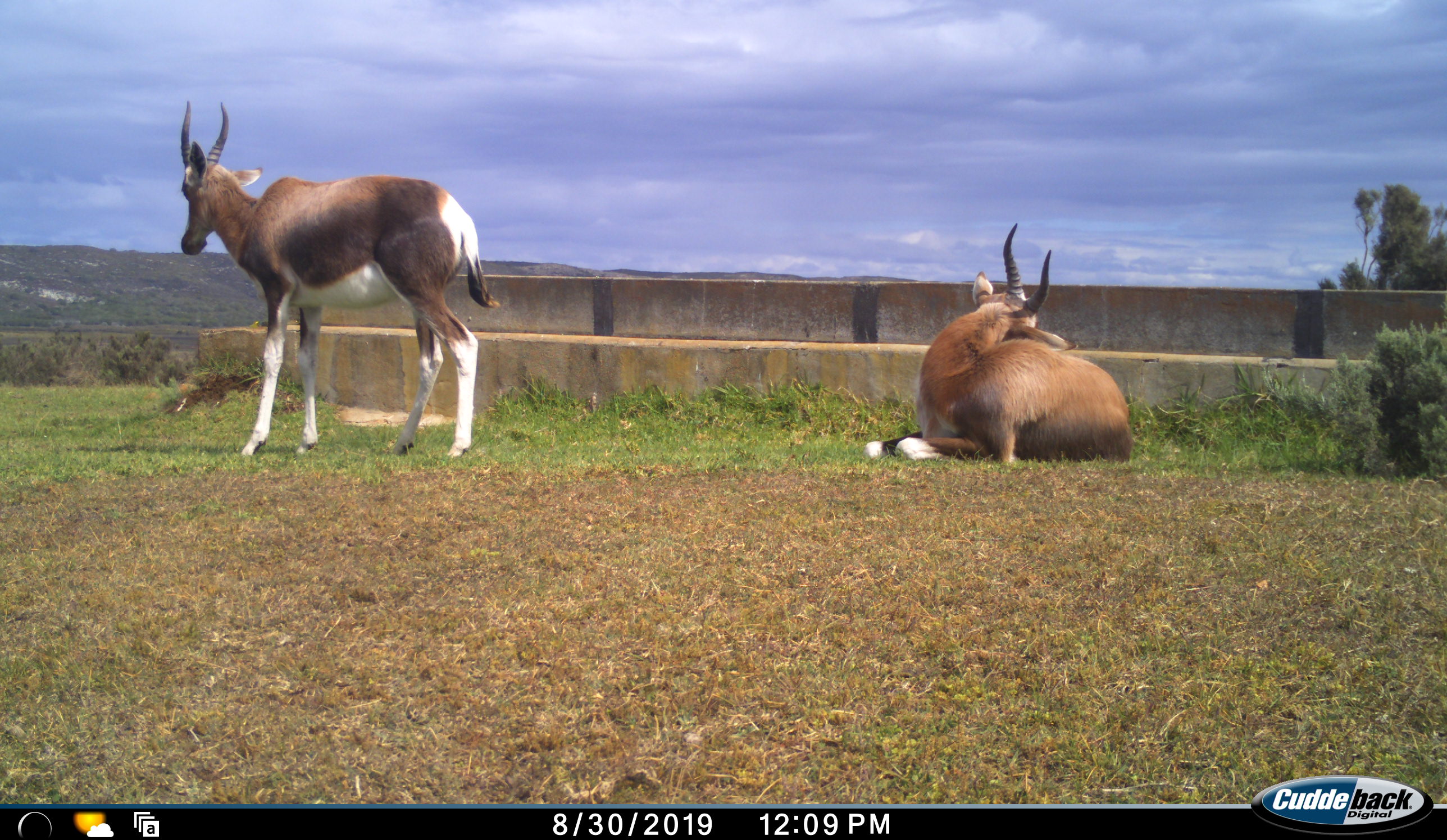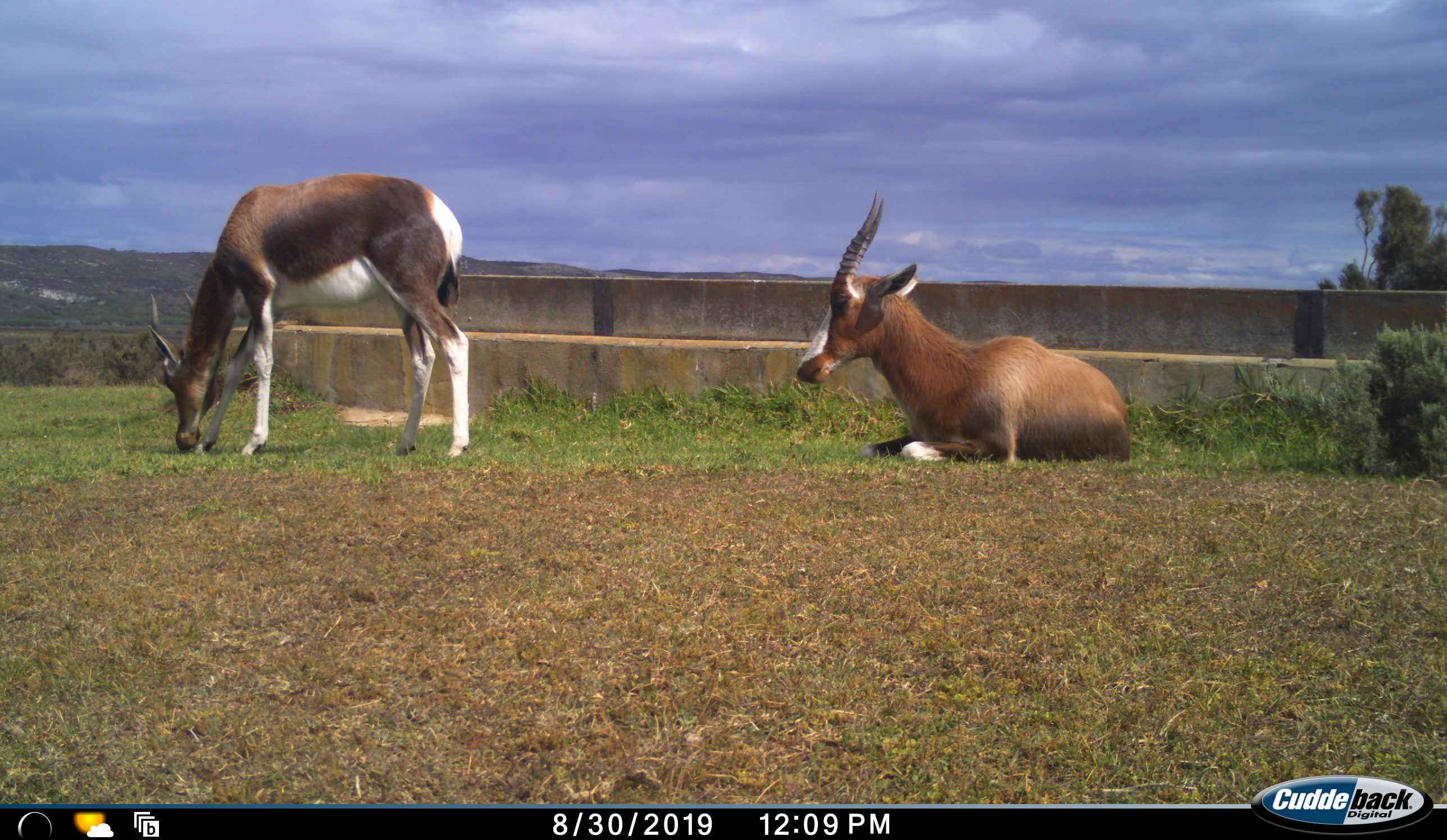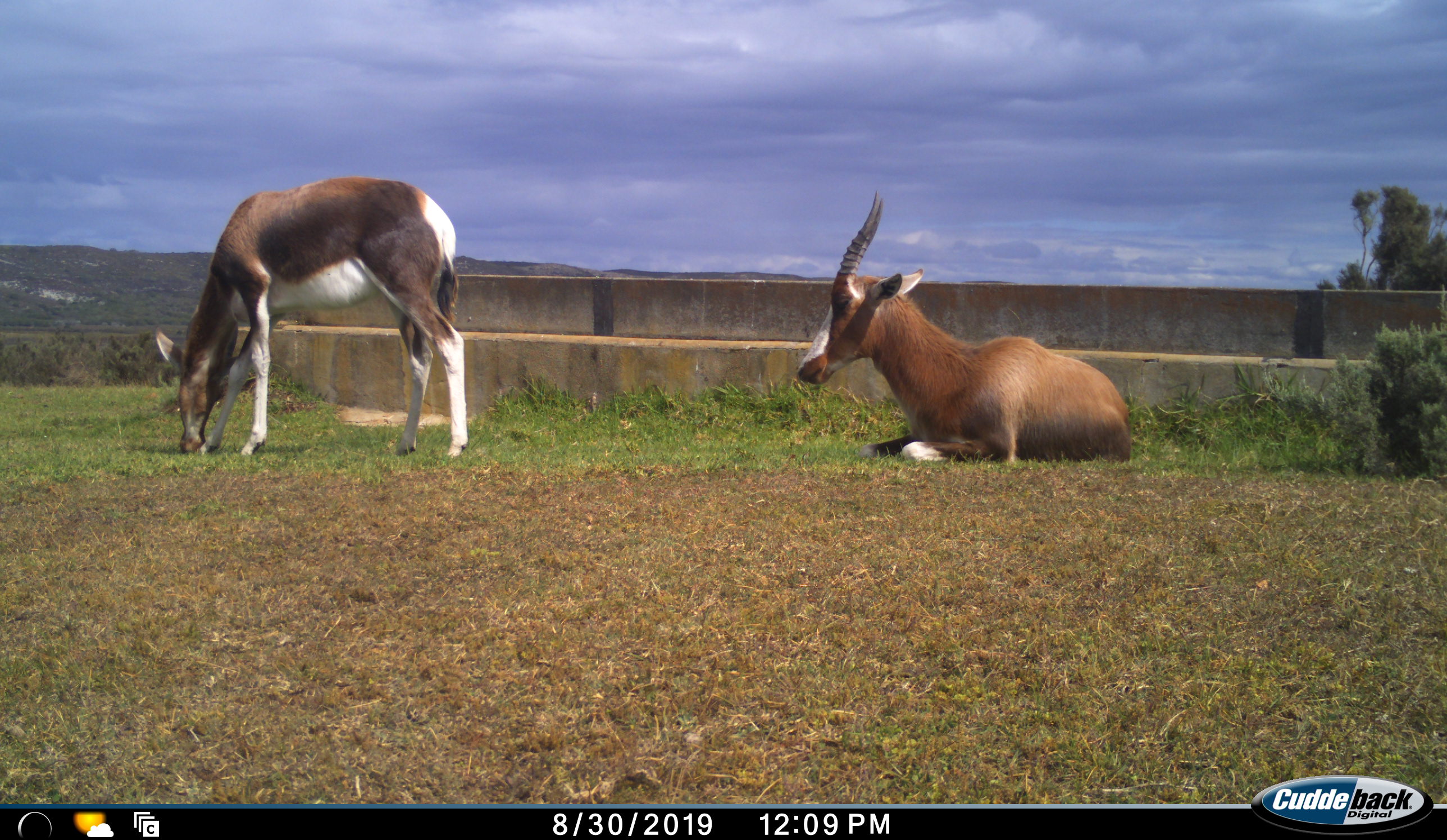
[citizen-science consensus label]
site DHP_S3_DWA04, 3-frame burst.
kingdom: Animalia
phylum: Chordata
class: Mammalia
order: Artiodactyla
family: Bovidae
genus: Damaliscus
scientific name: Damaliscus pygargus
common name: bontebok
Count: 2.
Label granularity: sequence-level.